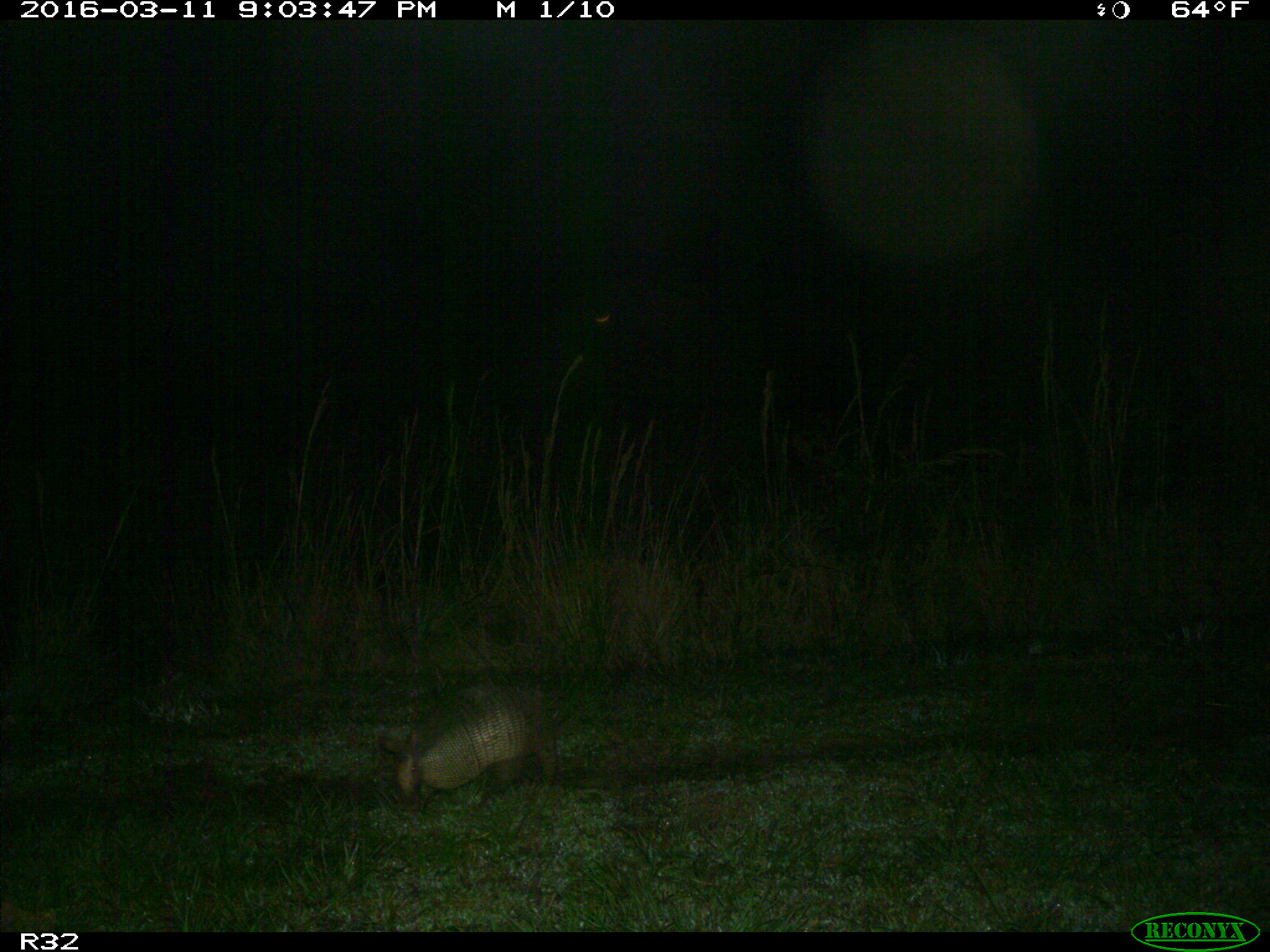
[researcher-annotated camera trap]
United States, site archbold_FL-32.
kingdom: Animalia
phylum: Chordata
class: Mammalia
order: Cingulata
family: Dasypodidae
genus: Dasypus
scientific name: Dasypus novemcinctus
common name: nine-banded armadillo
Dasypus novemcinctus (nine-banded armadillo).